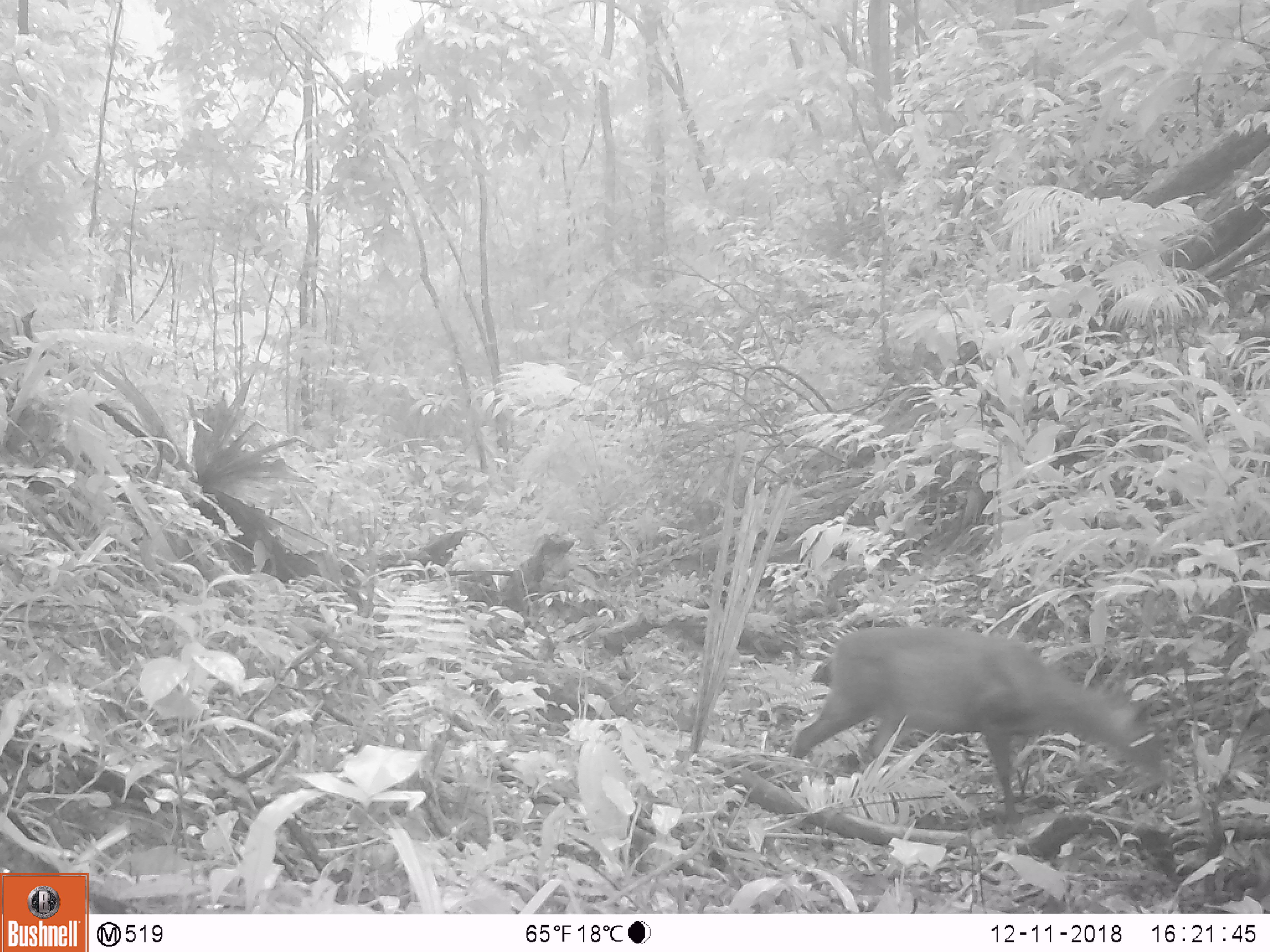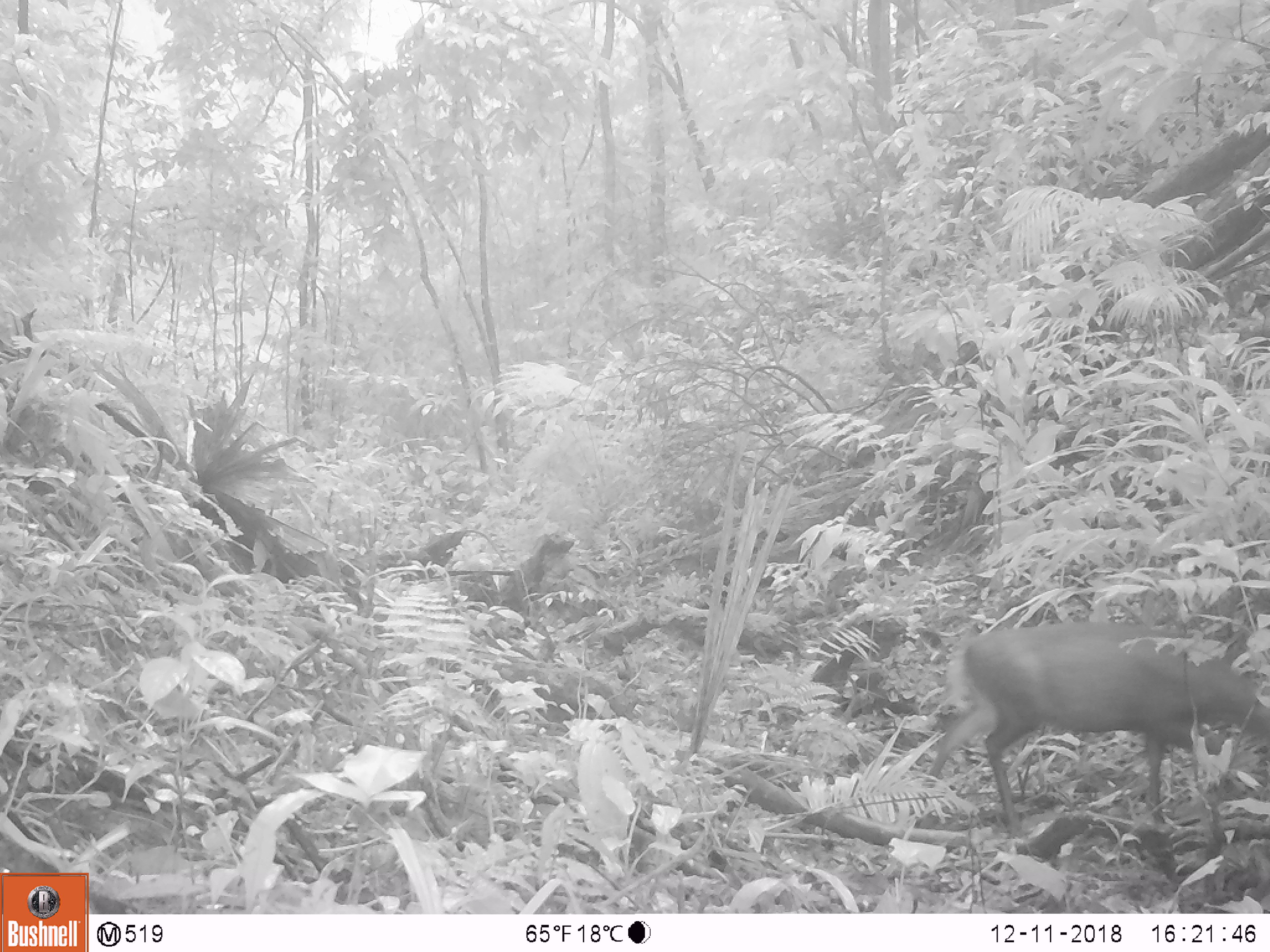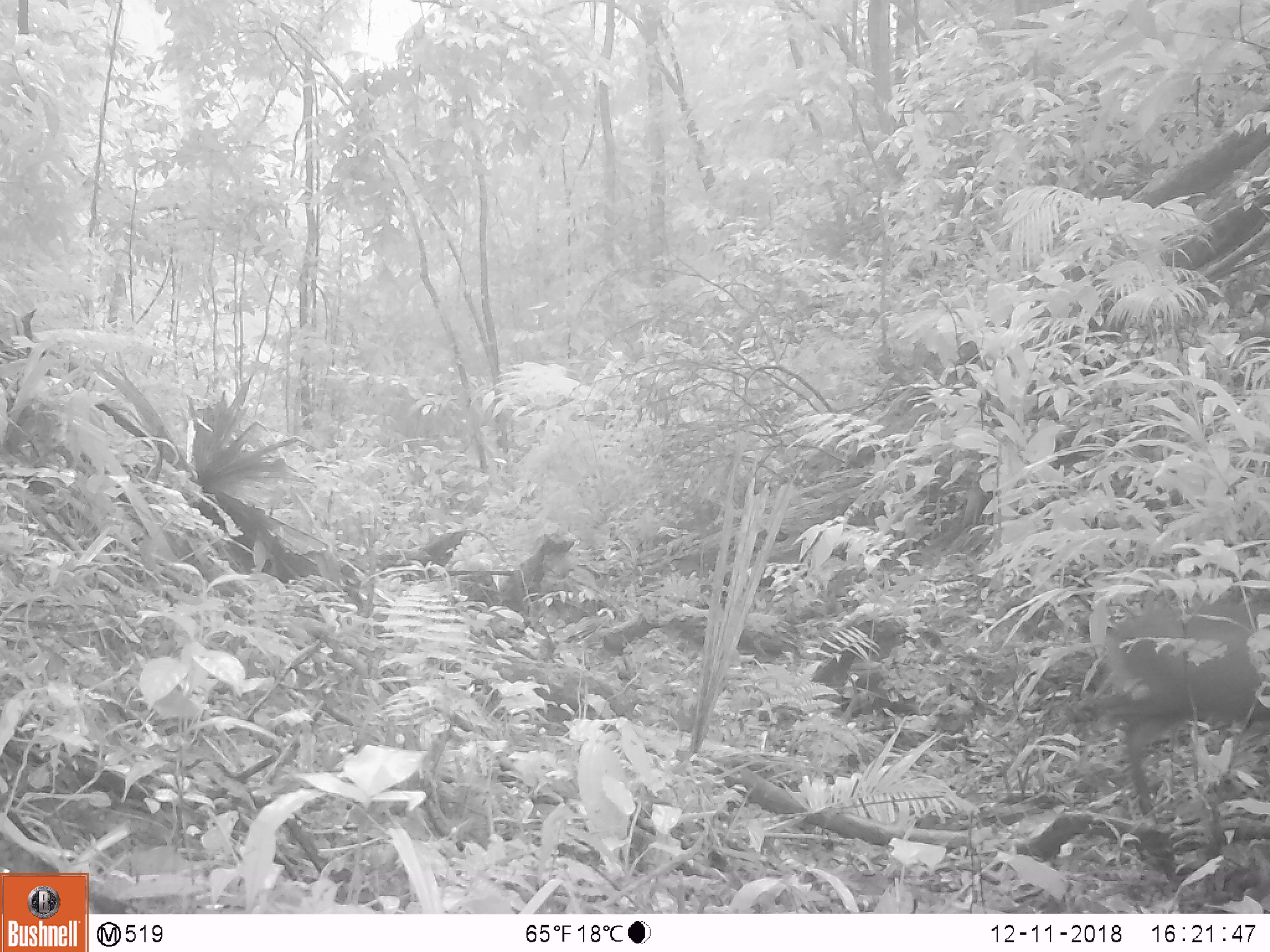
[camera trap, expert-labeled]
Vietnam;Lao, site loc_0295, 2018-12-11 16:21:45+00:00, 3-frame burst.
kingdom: Animalia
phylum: Chordata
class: Mammalia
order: Artiodactyla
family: Cervidae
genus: Muntiacus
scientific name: Muntiacus rooseveltorum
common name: roosevelt's muntjac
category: roosevelts muntjac group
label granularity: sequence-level